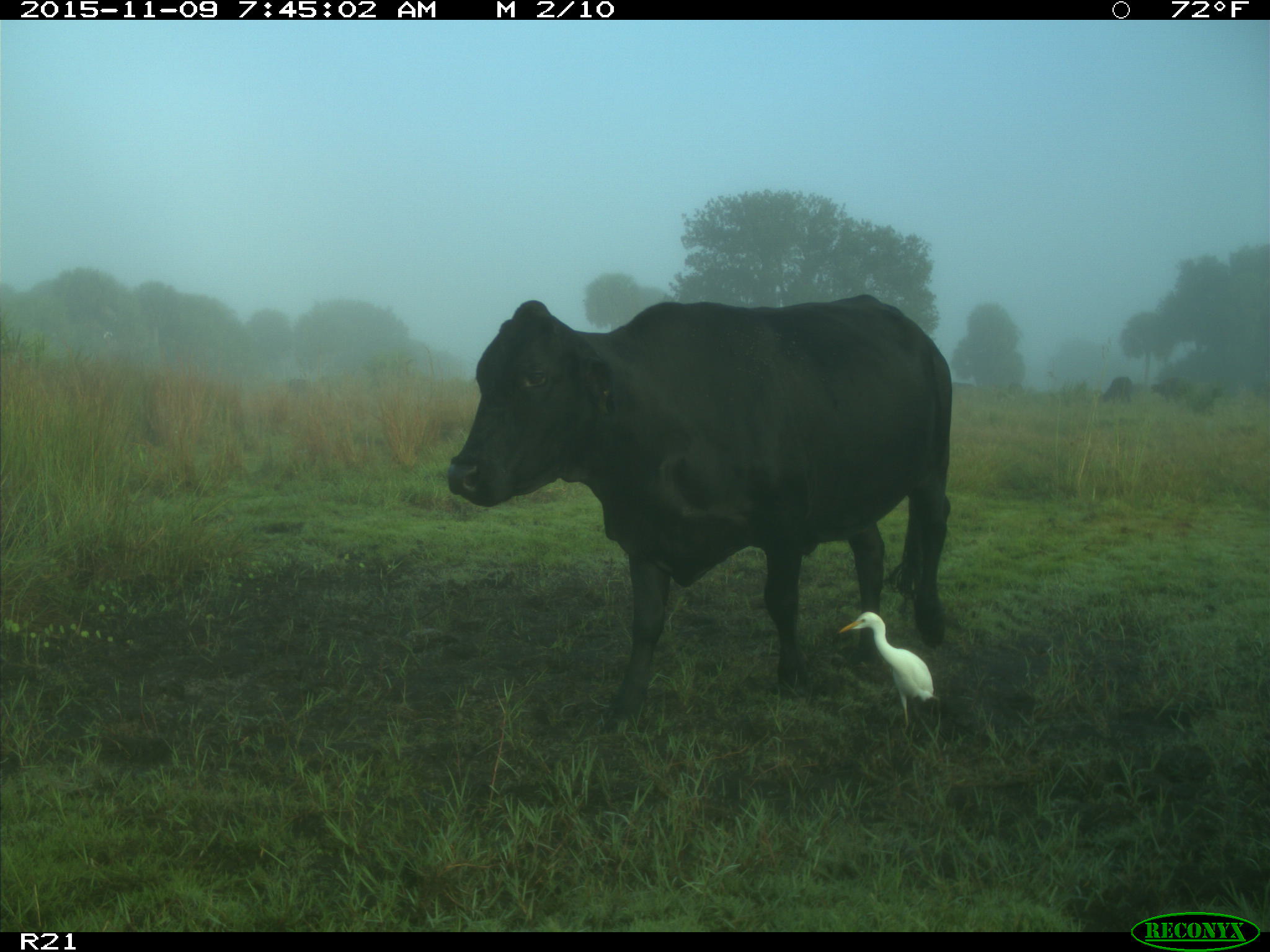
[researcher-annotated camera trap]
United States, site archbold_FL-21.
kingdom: Animalia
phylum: Chordata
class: Mammalia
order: Artiodactyla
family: Bovidae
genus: Bos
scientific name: Bos taurus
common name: domestic cow